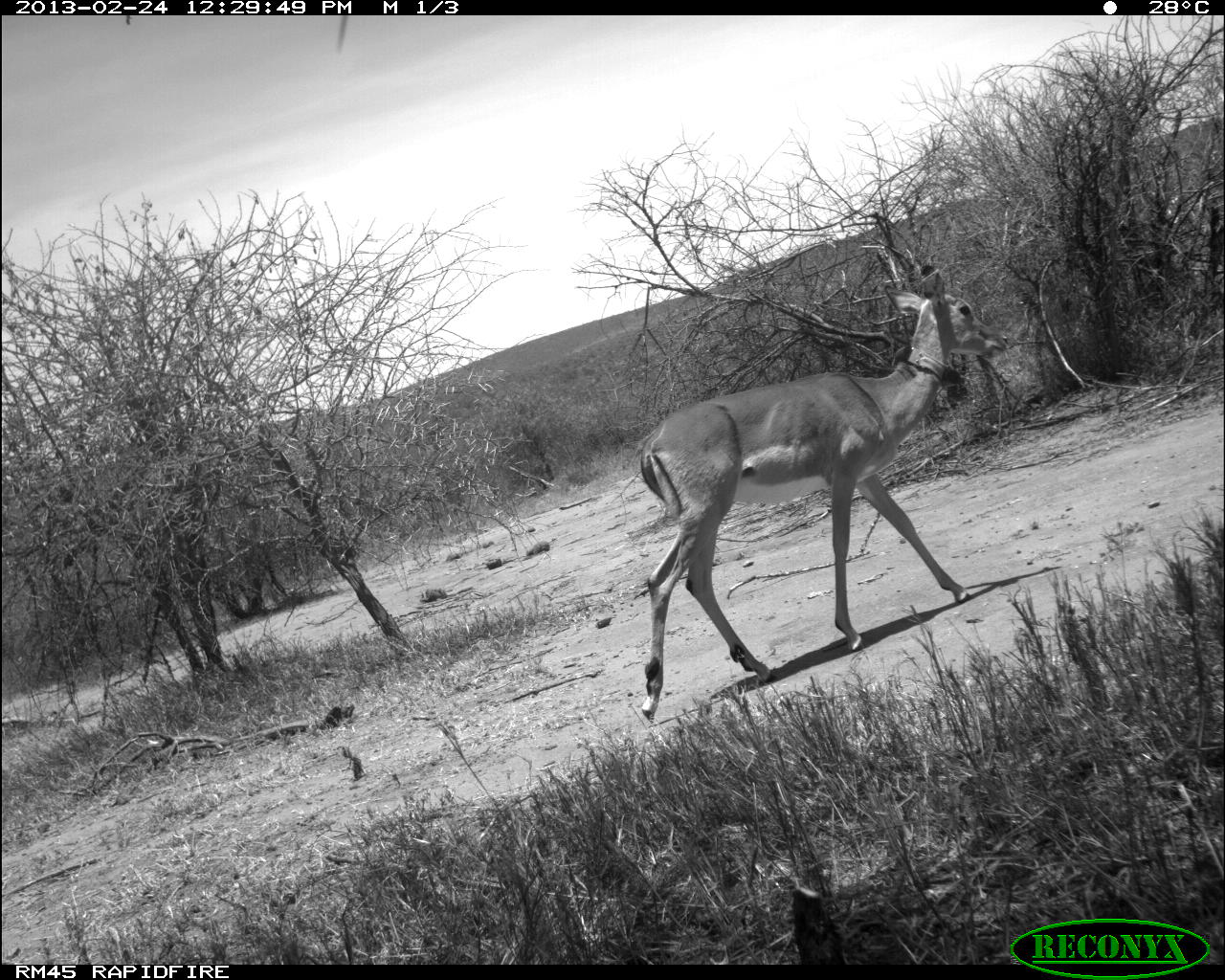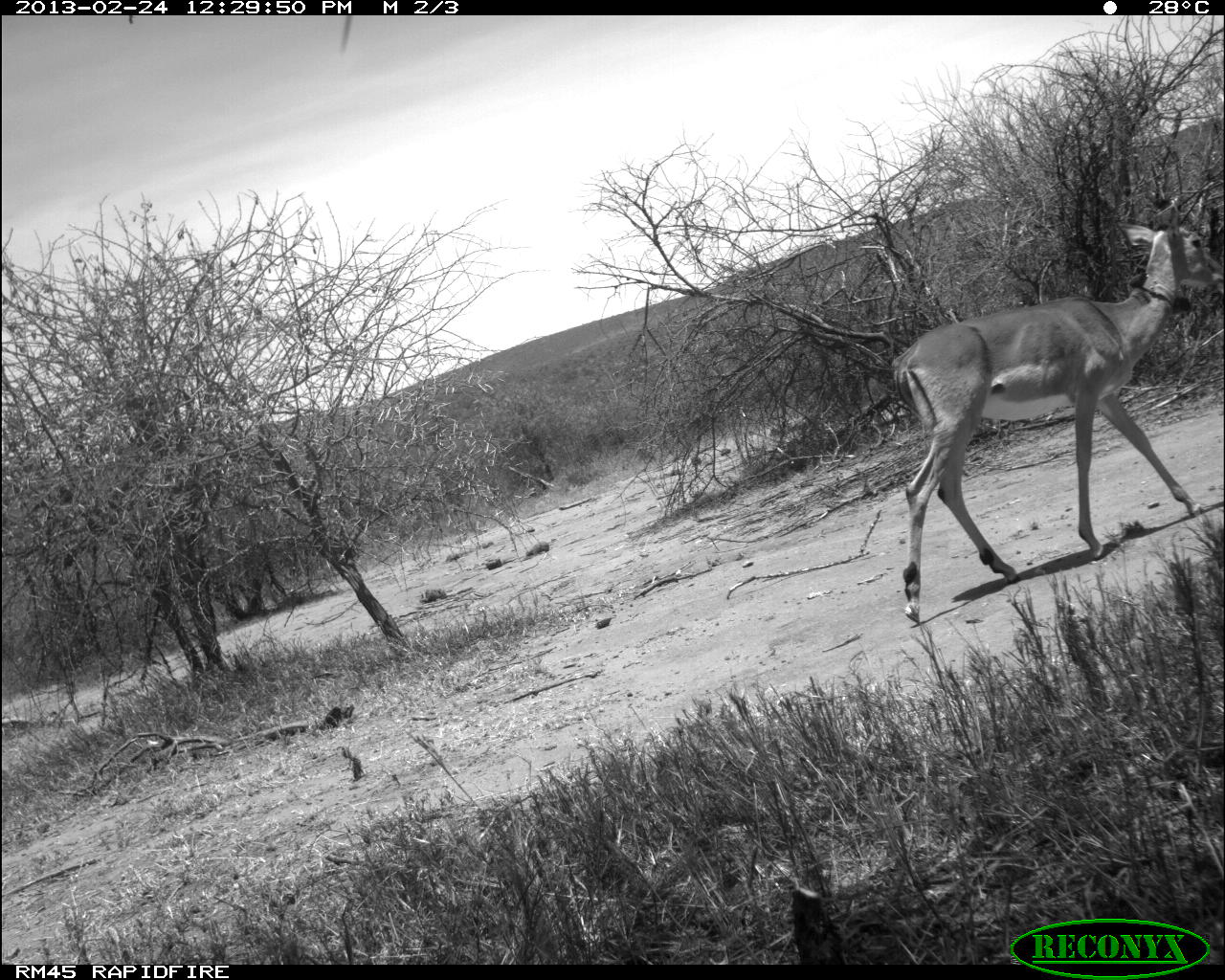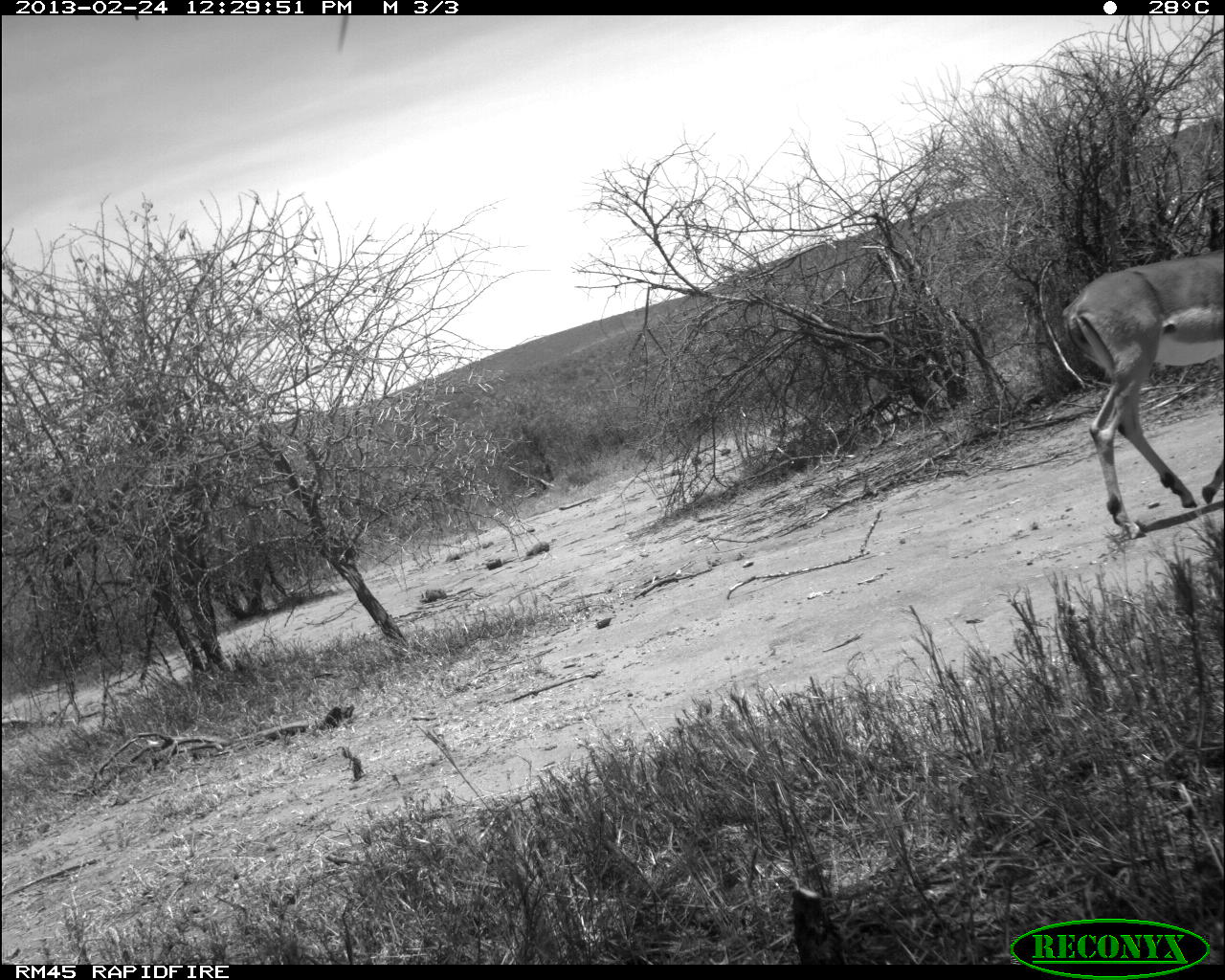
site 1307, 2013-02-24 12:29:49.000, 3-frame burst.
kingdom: Animalia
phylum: Chordata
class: Mammalia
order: Artiodactyla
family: Bovidae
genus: Aepyceros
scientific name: Aepyceros melampus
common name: impala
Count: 1.